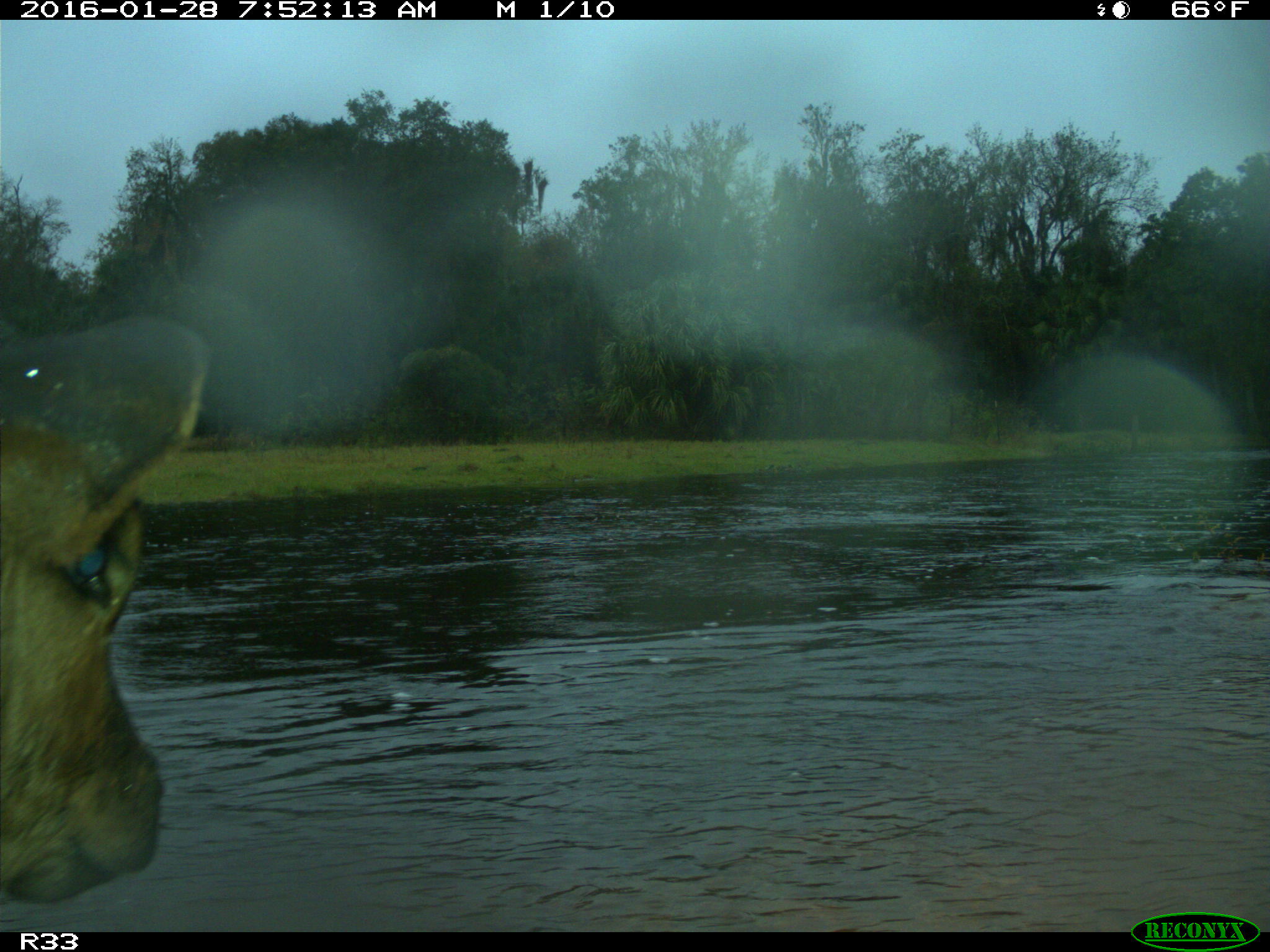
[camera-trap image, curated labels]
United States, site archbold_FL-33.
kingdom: Animalia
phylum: Chordata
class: Mammalia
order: Artiodactyla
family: Bovidae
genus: Bos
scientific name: Bos taurus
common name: domestic cow